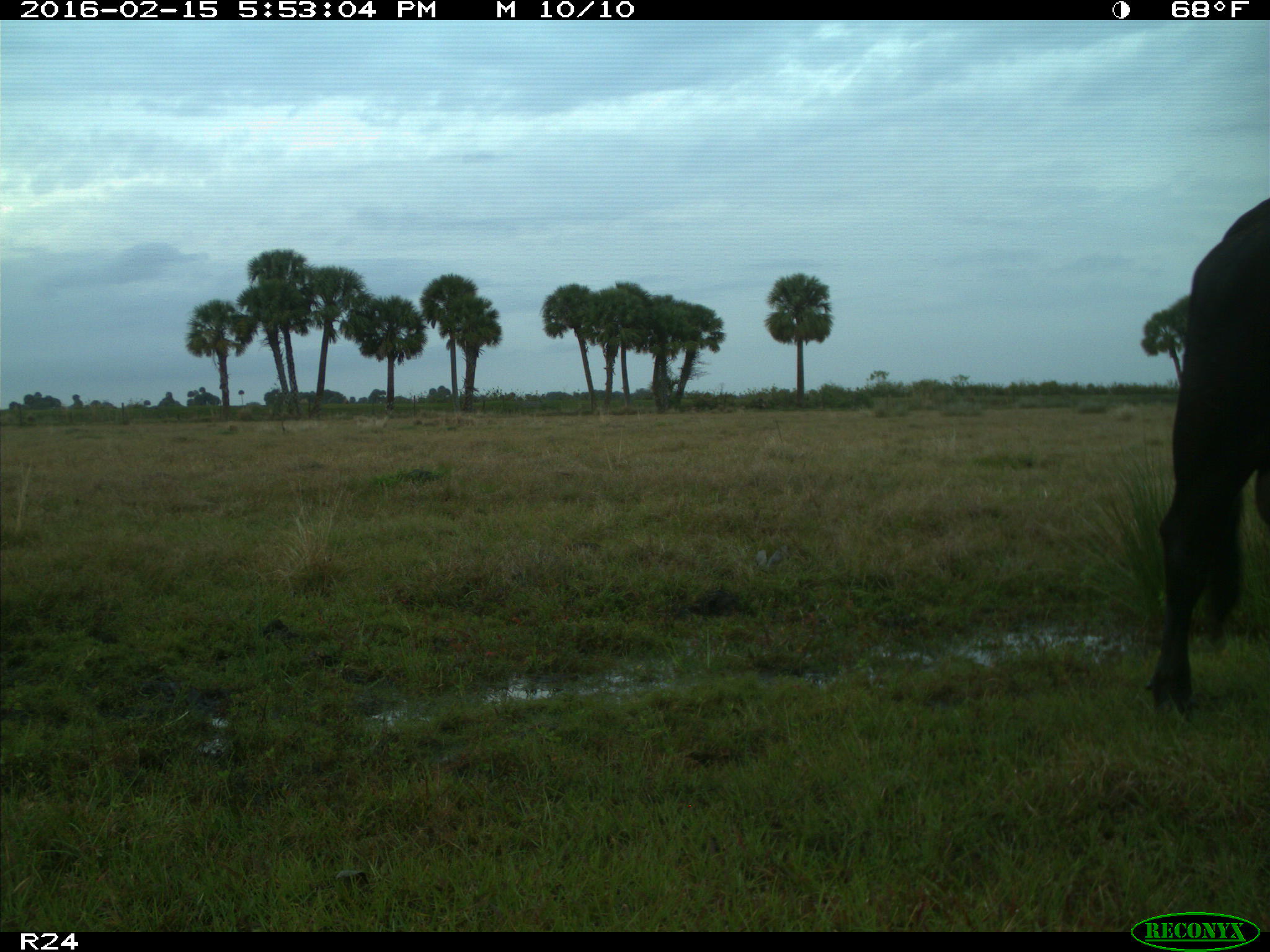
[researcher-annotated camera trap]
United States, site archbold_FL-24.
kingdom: Animalia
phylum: Chordata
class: Mammalia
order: Artiodactyla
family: Bovidae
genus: Bos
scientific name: Bos taurus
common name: domestic cow